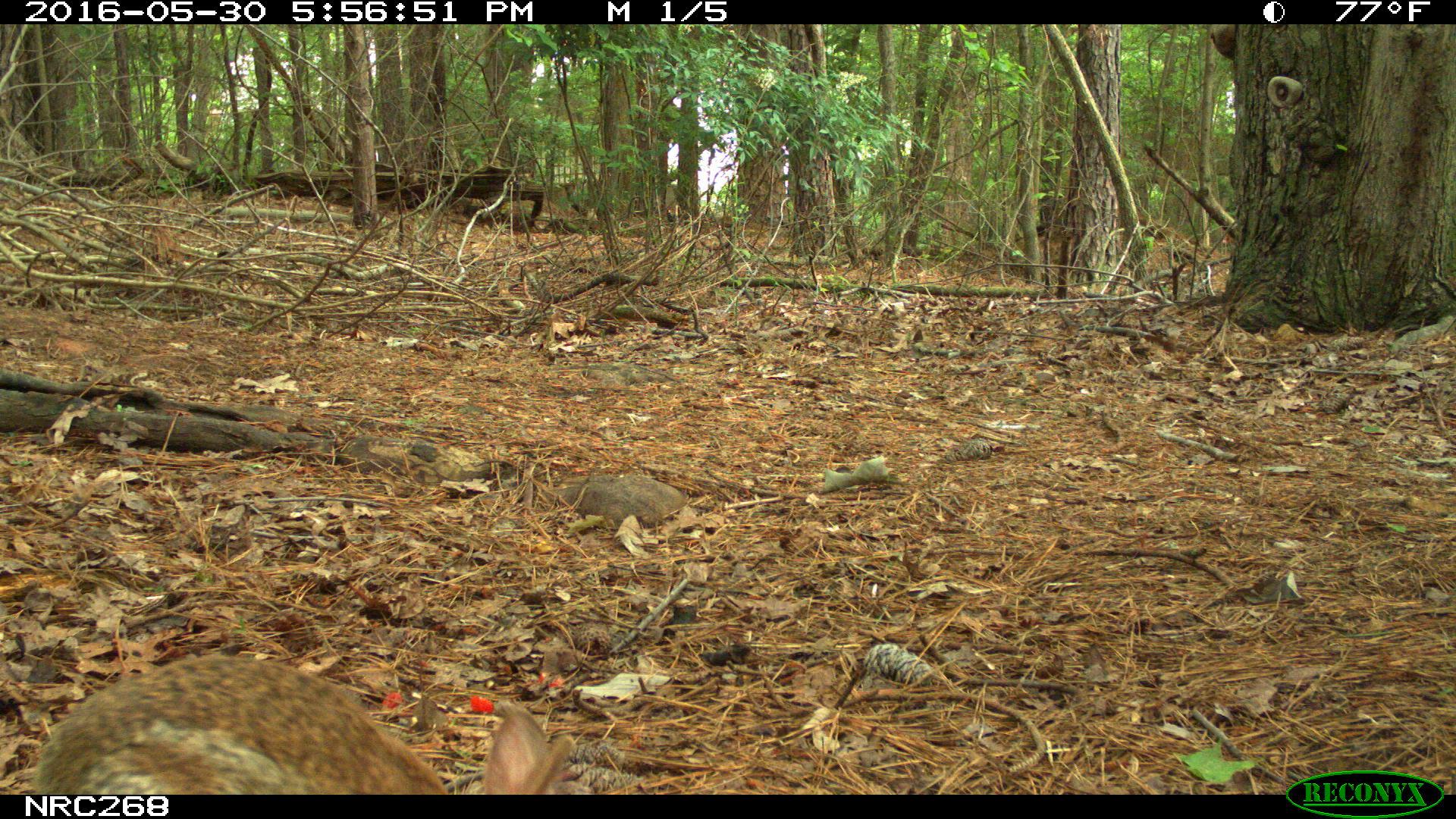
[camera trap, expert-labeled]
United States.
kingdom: Animalia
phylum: Chordata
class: Mammalia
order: Lagomorpha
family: Leporidae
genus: Sylvilagus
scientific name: Sylvilagus floridanus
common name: eastern cottontail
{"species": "Eastern Cottontail (Sylvilagus floridanus)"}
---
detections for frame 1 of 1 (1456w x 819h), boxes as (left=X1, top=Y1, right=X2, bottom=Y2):
Eastern Cottontail: (left=32, top=667, right=616, bottom=805)